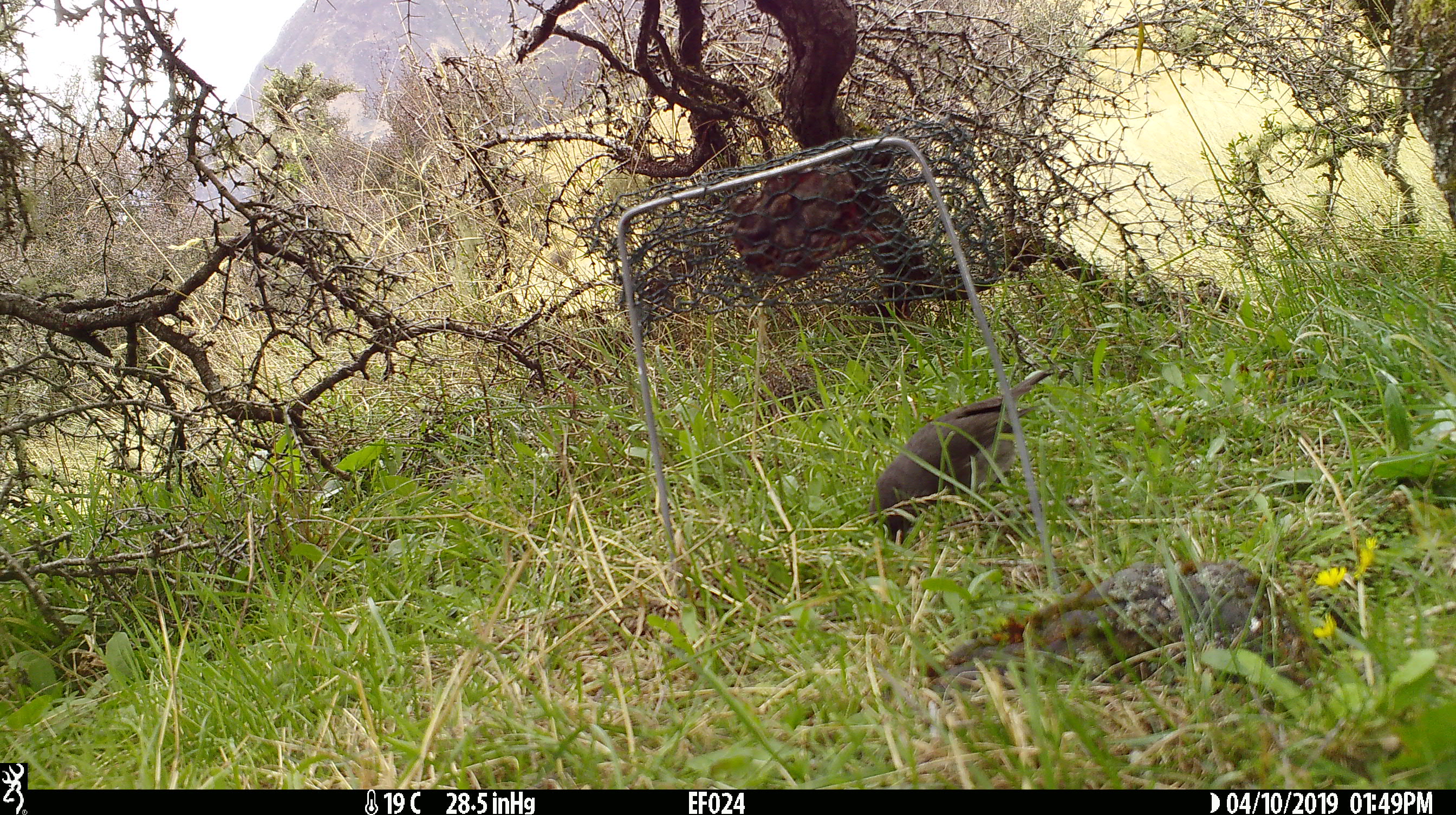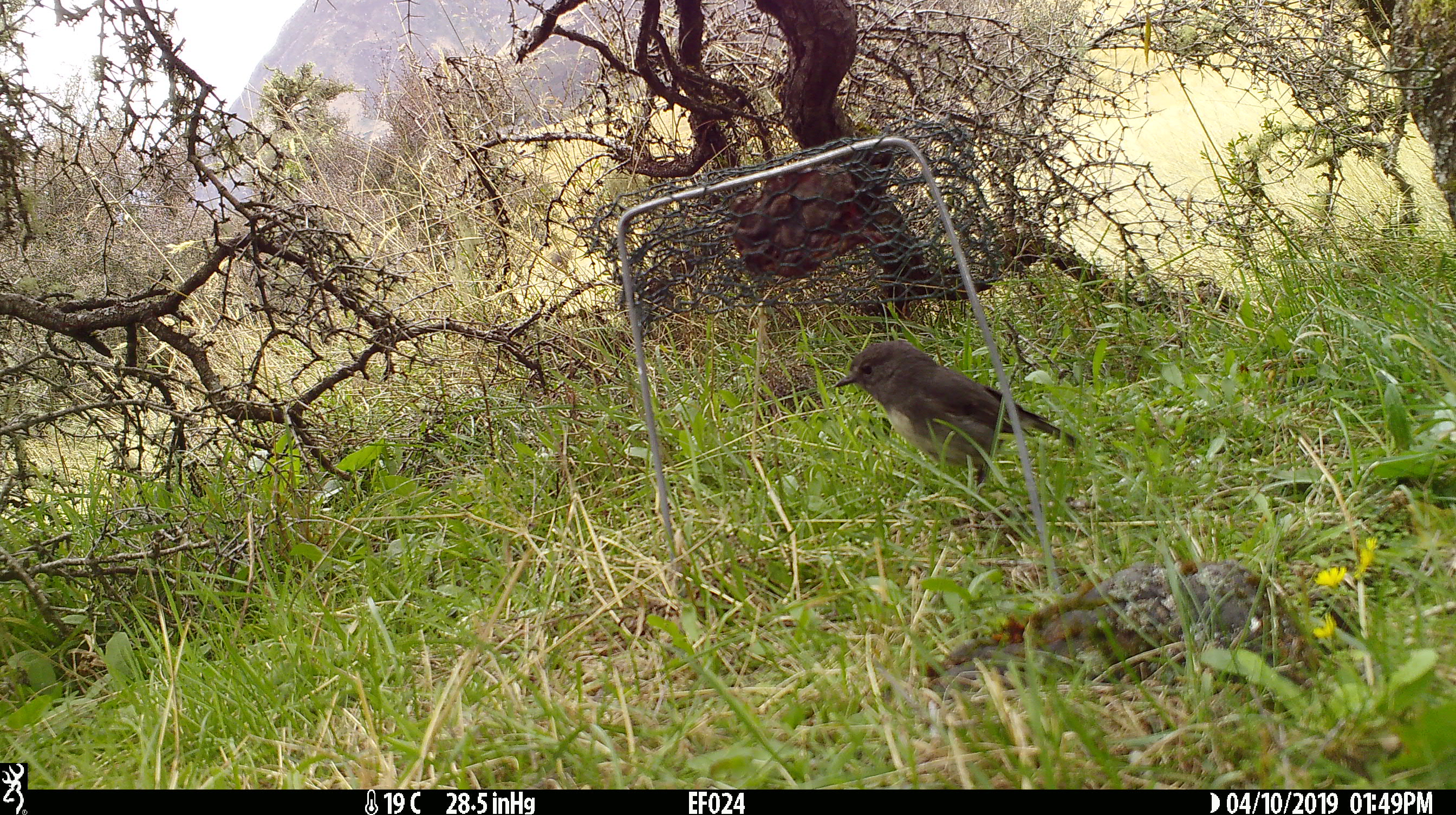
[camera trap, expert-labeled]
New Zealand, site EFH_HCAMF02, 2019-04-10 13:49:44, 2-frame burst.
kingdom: Animalia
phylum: Chordata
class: Aves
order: Passeriformes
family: Petroicidae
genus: Petroica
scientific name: Petroica australis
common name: new zealand robin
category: robin